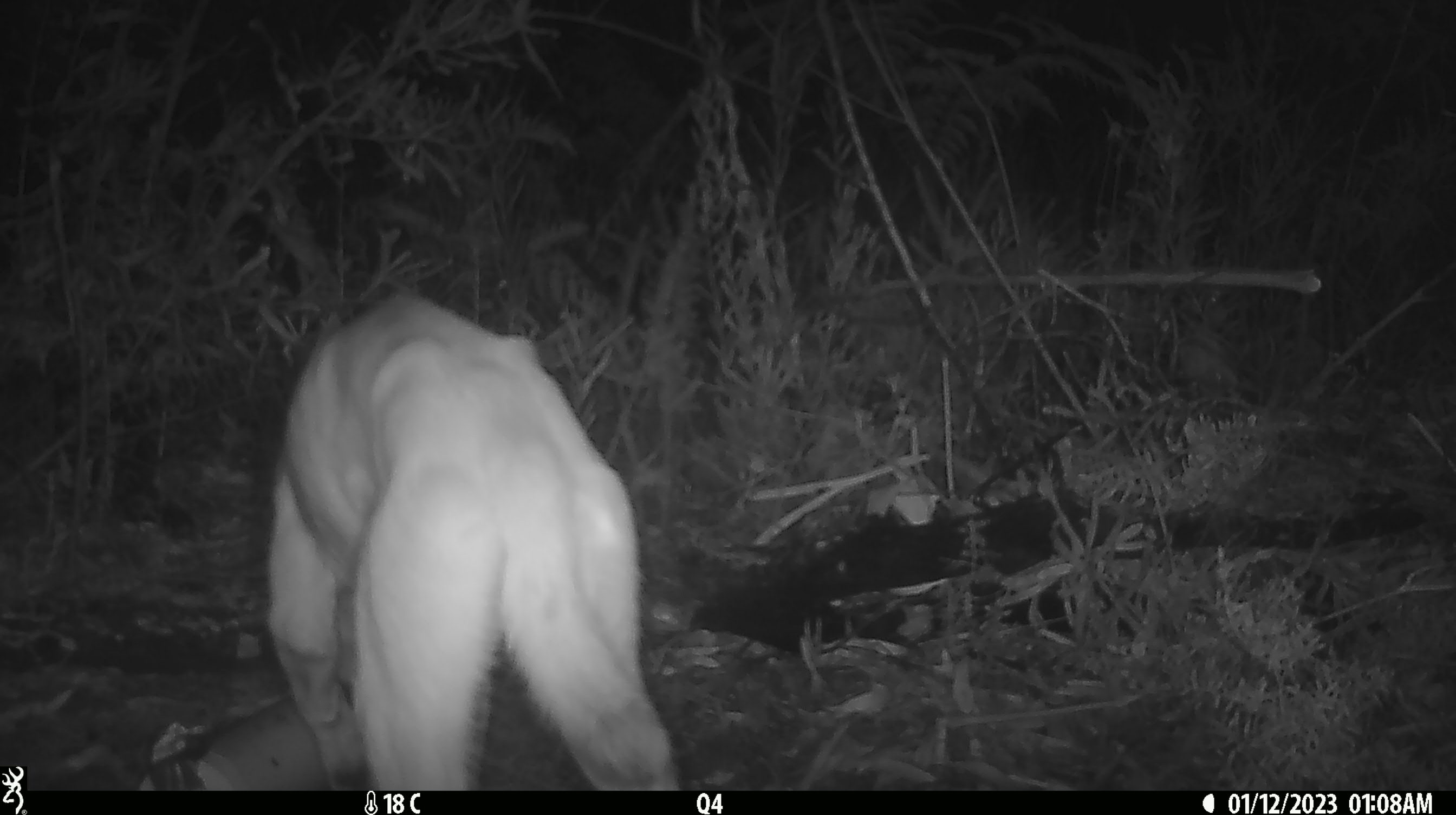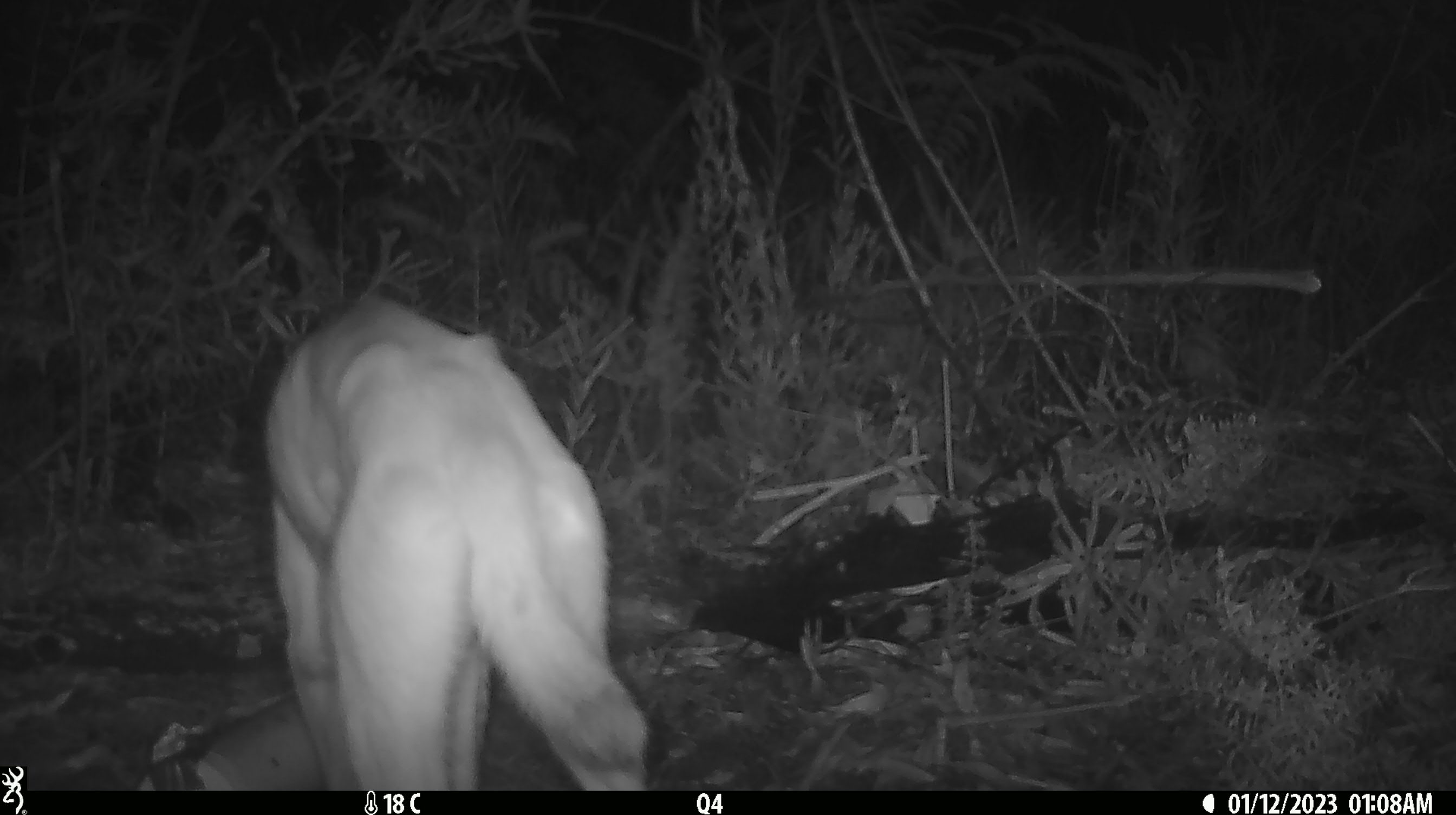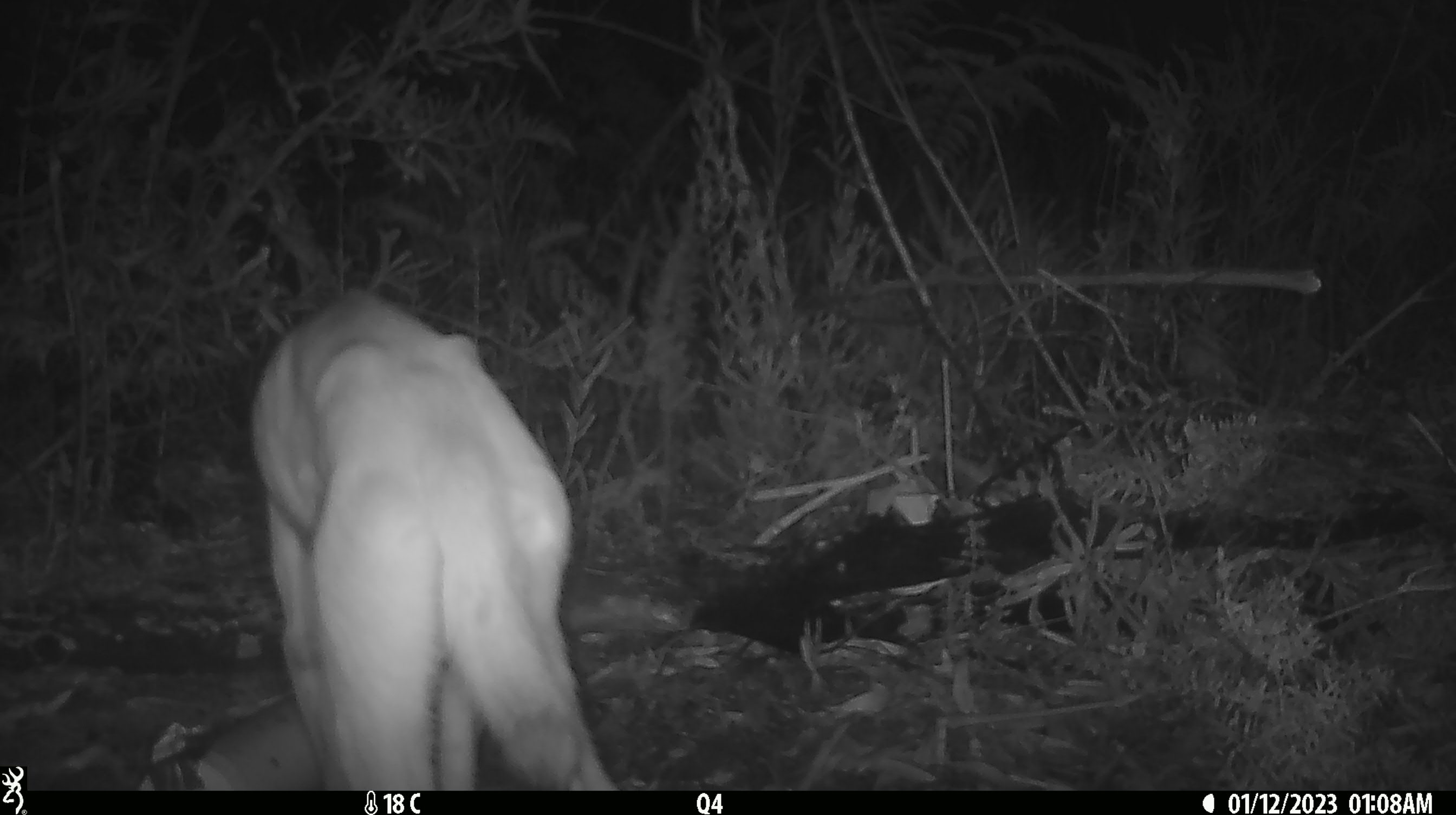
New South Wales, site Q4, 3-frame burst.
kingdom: Animalia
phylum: Chordata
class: Mammalia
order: Carnivora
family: Canidae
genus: Canis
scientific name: Canis familiaris dingo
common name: dingo